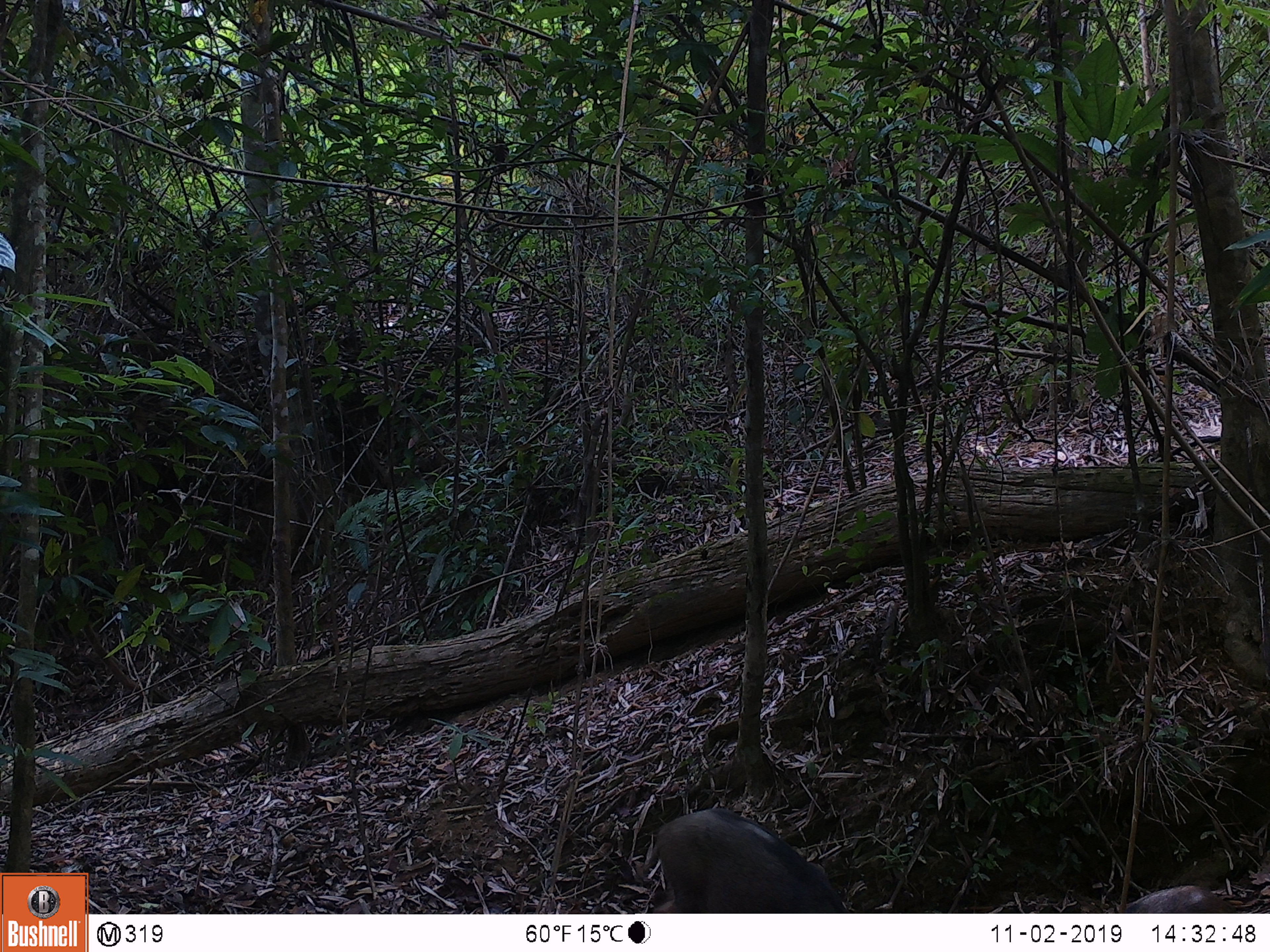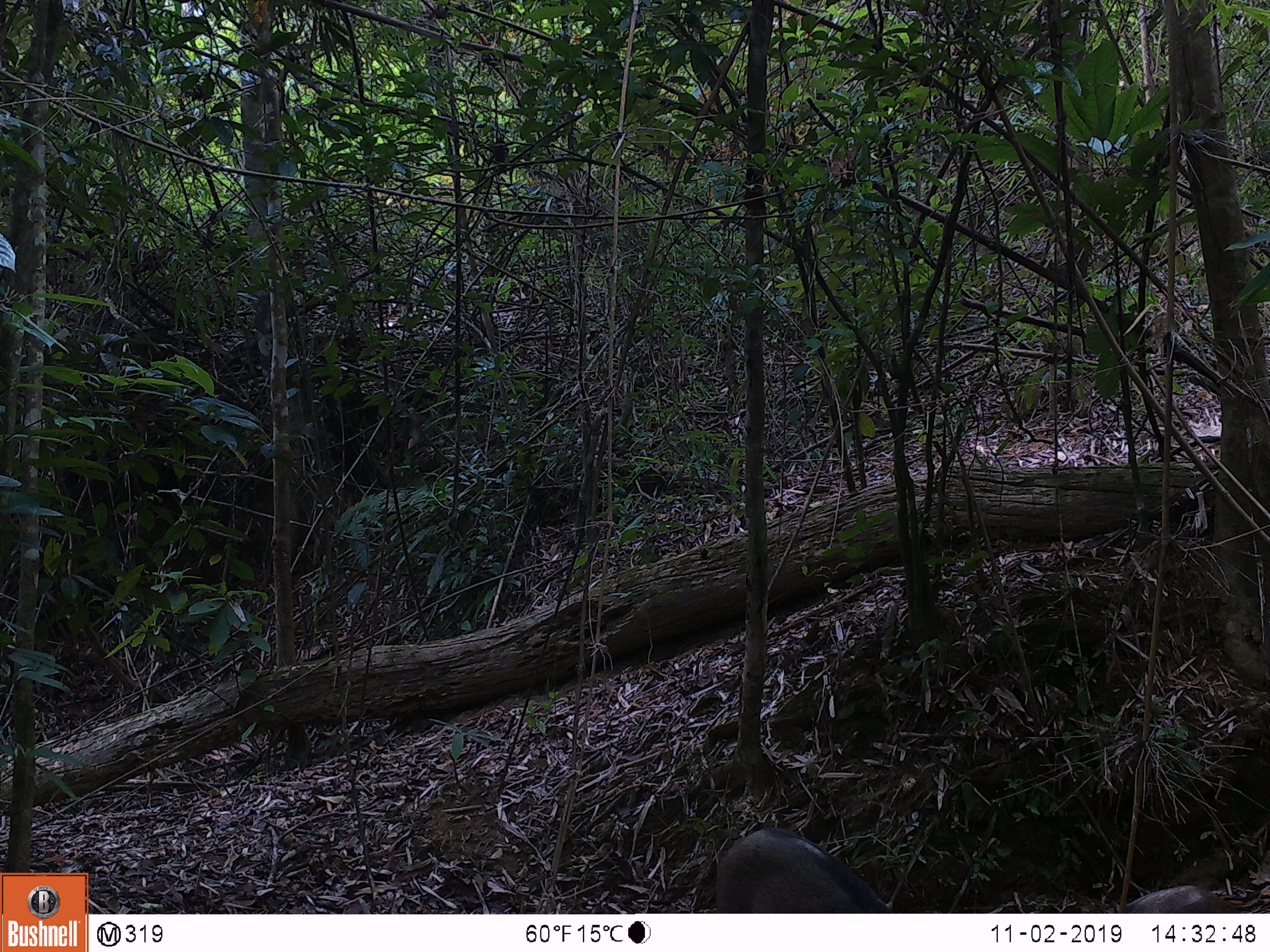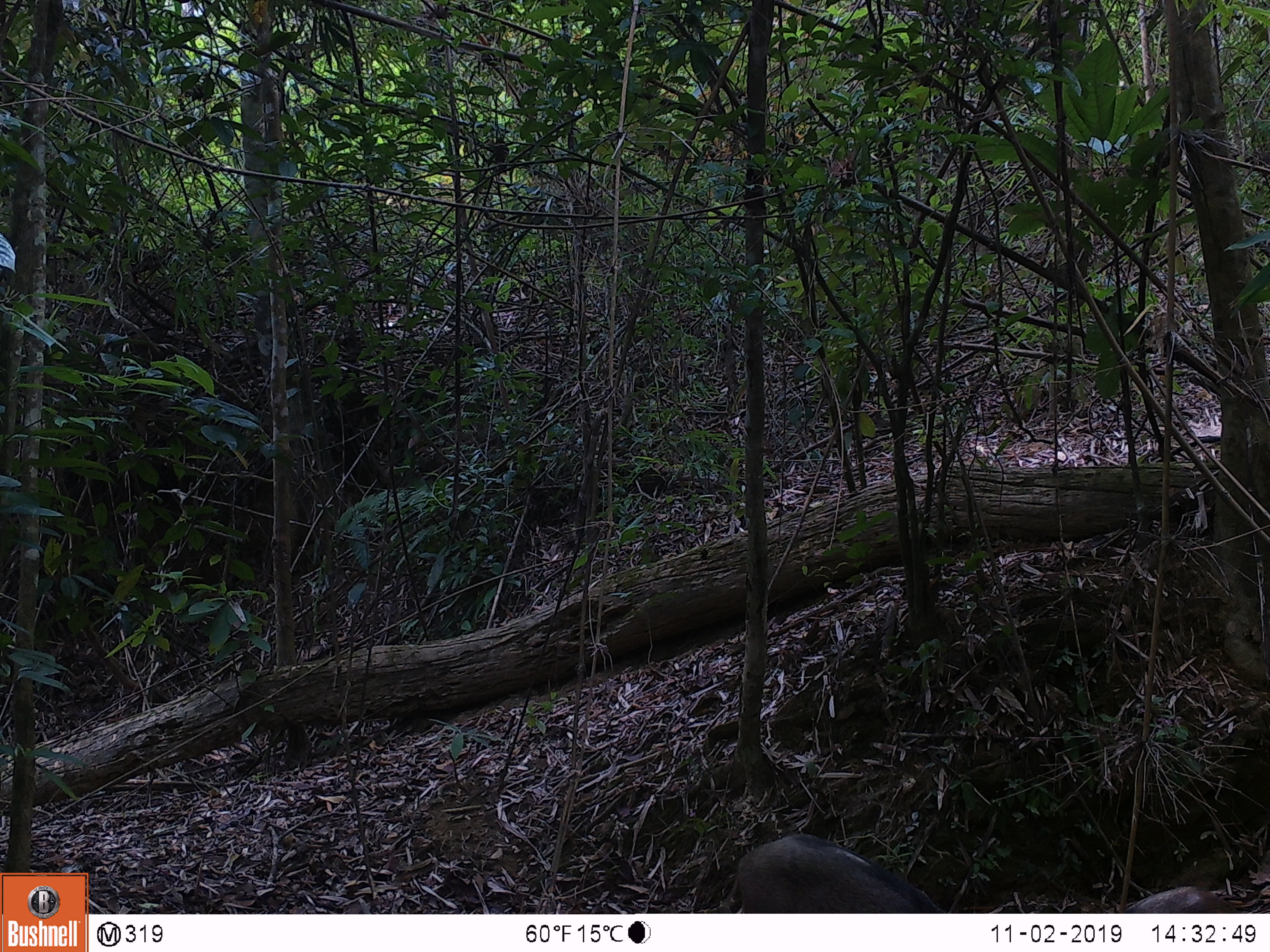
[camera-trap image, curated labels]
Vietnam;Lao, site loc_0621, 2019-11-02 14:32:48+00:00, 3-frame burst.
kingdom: Animalia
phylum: Chordata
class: Mammalia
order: Artiodactyla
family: Suidae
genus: Sus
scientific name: Sus scrofa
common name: eurasian wild pig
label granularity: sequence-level